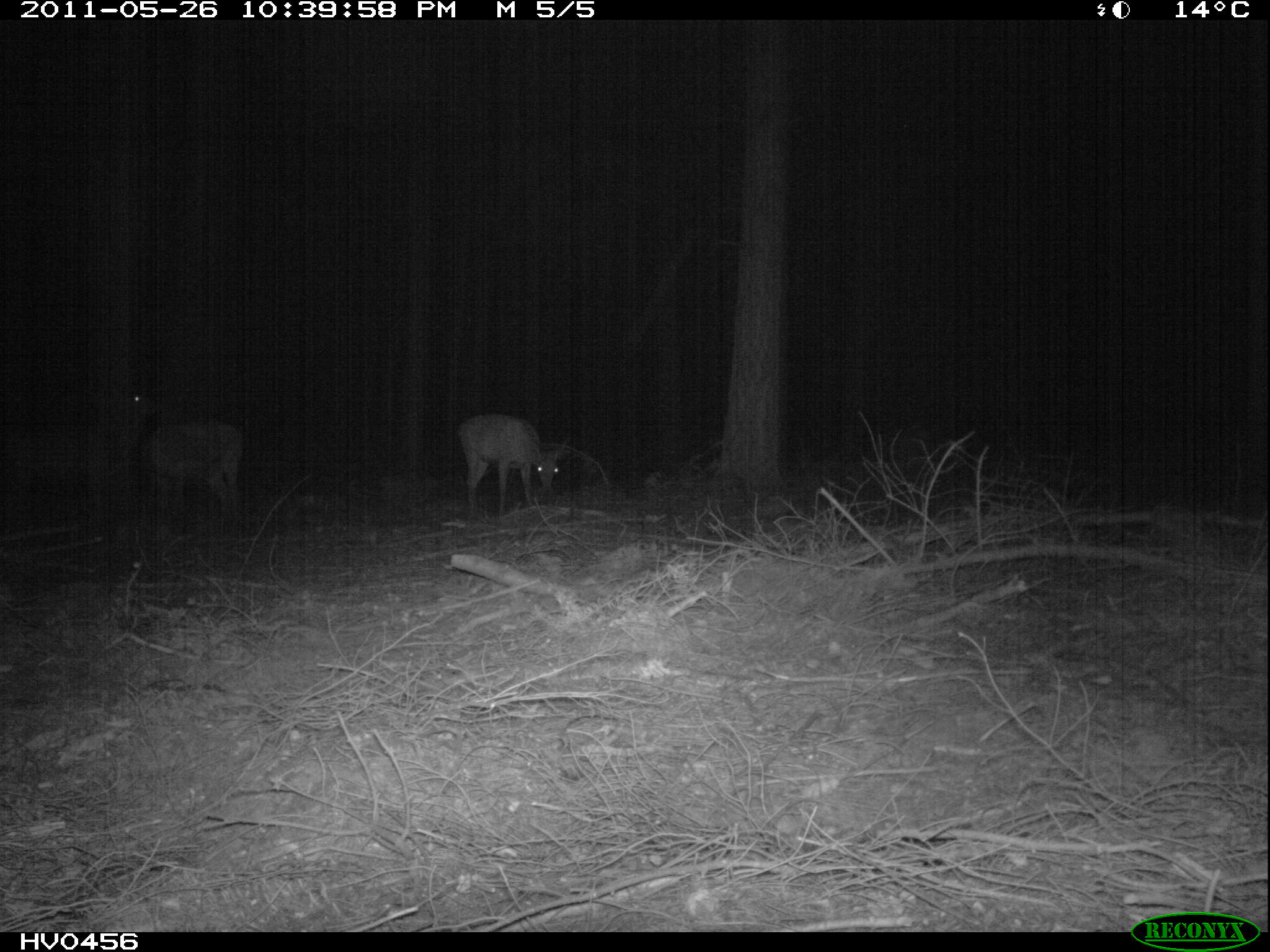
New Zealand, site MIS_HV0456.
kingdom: Animalia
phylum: Chordata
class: Mammalia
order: Artiodactyla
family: Cervidae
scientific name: Cervidae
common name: deer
Deer (Cervidae).